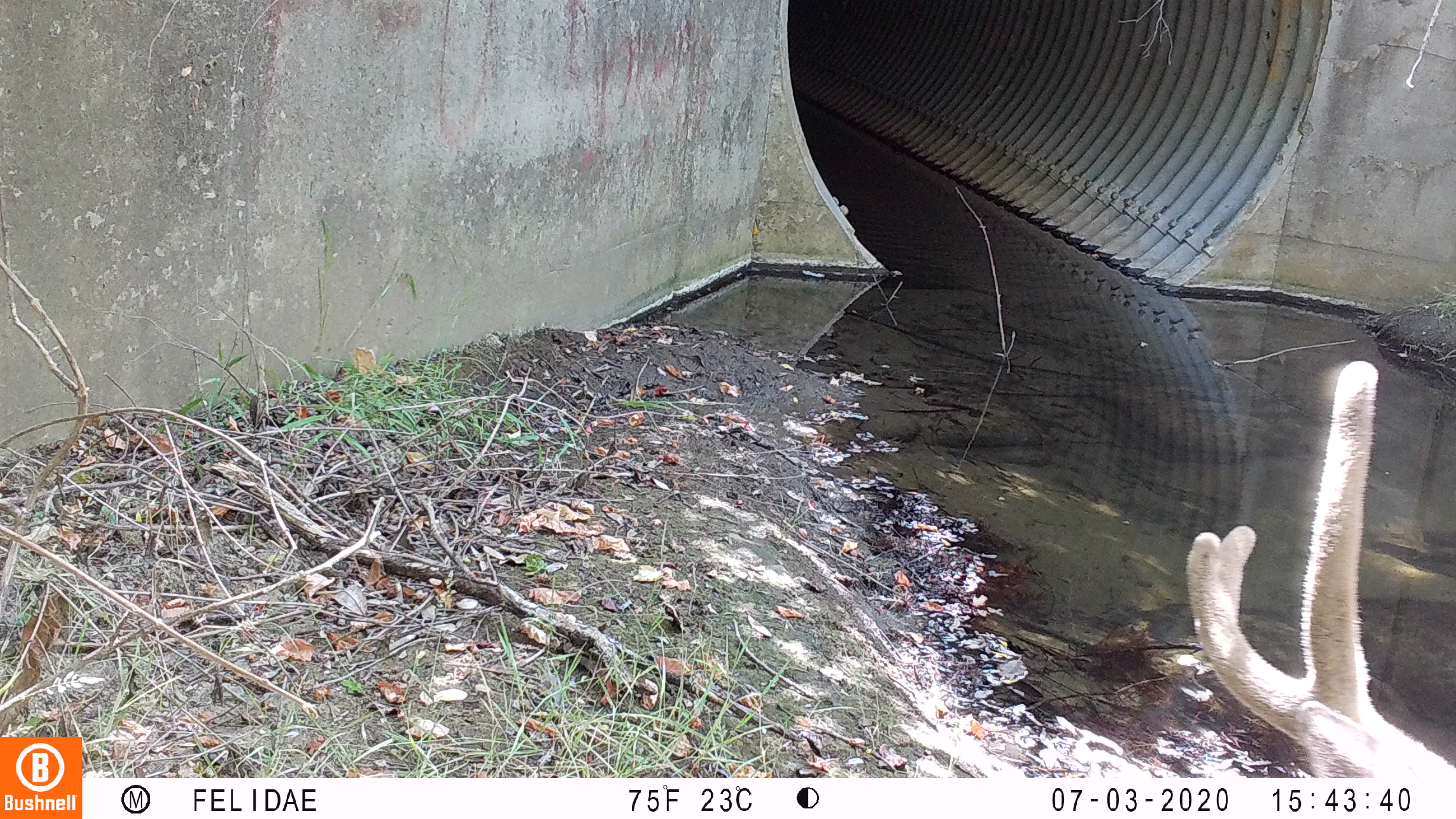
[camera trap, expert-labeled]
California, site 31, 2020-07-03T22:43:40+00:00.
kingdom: Animalia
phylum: Chordata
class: Mammalia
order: Artiodactyla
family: Cervidae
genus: Odocoileus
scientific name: Odocoileus hemionus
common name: mule deer